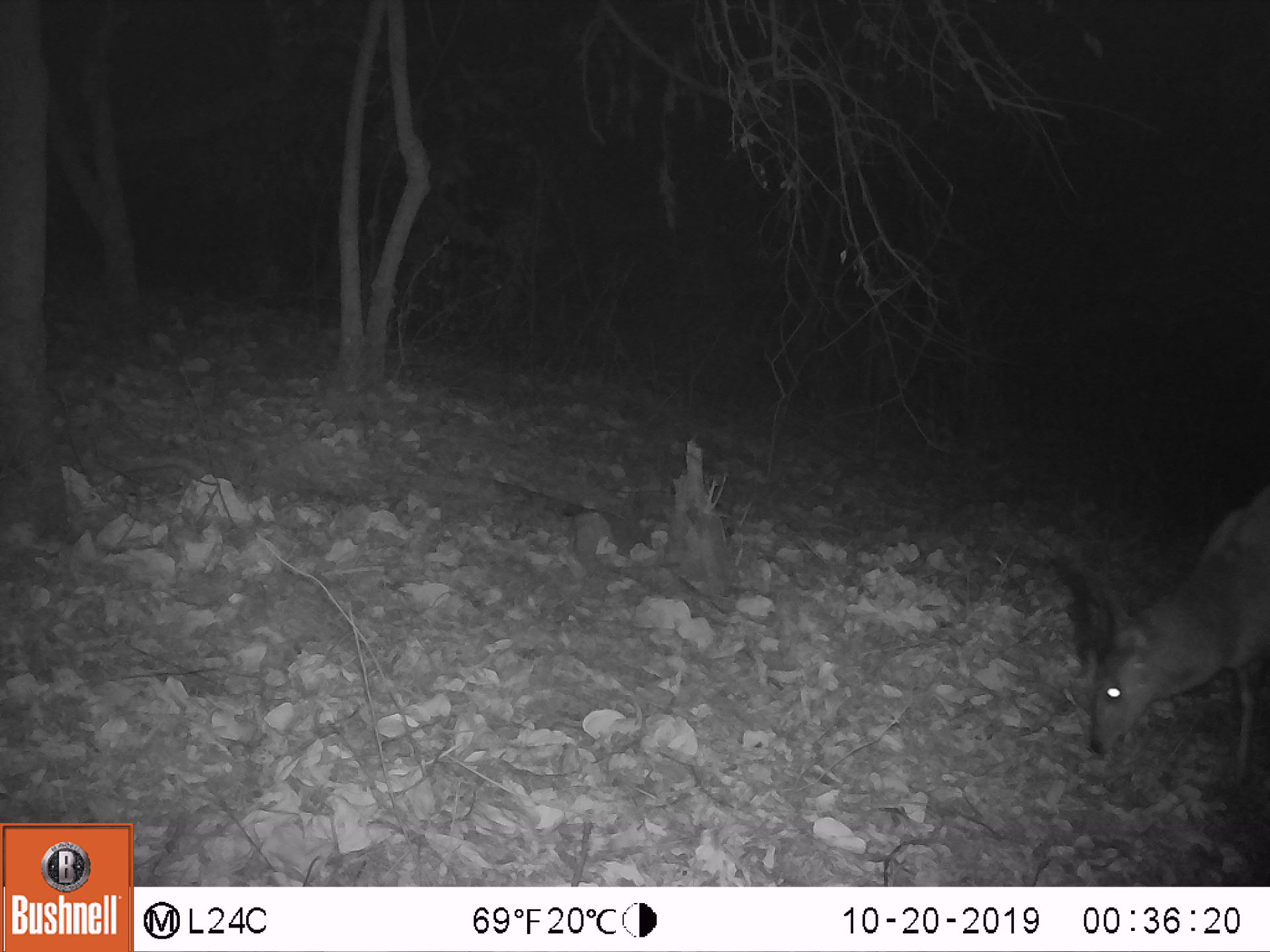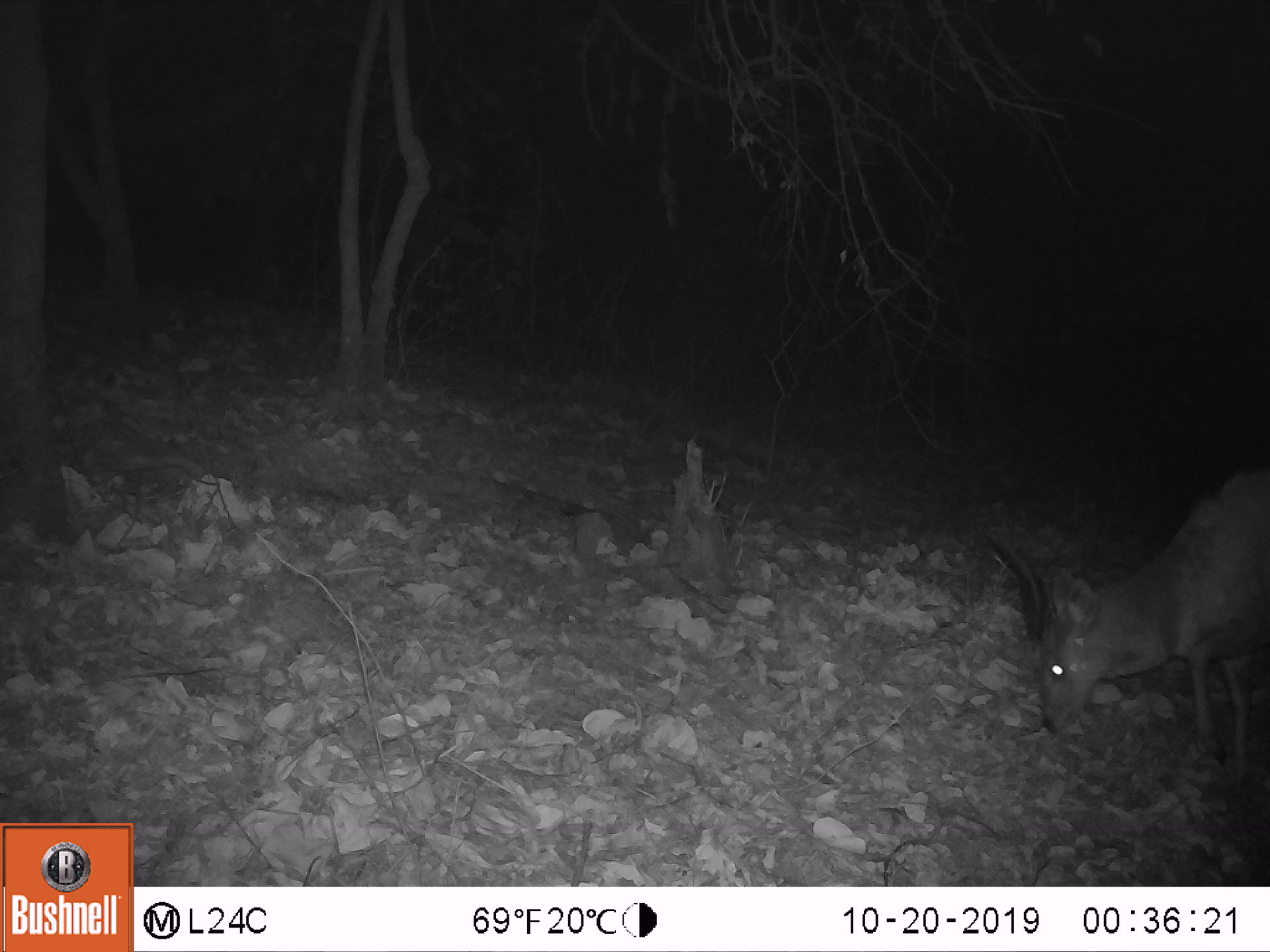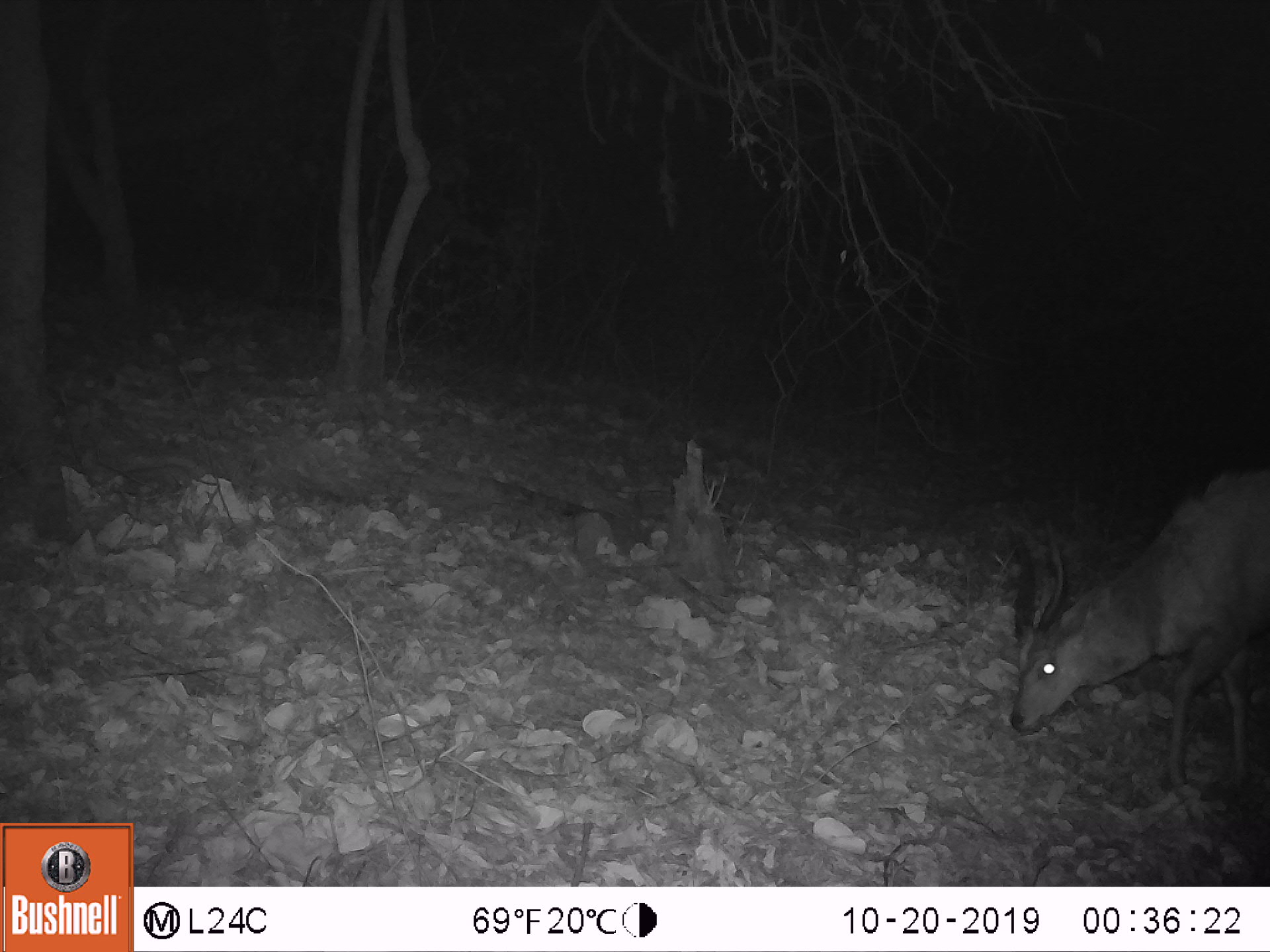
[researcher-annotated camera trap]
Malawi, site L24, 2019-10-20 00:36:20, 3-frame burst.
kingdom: Animalia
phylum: Chordata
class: Mammalia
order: Artiodactyla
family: Bovidae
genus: Tragelaphus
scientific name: Tragelaphus sylvaticus sylvaticus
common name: cape bushbuck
Cape bushbuck (Tragelaphus sylvaticus sylvaticus), count 1.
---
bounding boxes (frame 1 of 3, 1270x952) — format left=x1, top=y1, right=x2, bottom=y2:
cape bushbuck: left=1035, top=471, right=1267, bottom=797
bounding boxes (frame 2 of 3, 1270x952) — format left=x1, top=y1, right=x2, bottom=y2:
cape bushbuck: left=978, top=458, right=1265, bottom=784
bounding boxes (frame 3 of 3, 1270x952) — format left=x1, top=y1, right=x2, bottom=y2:
cape bushbuck: left=996, top=462, right=1268, bottom=789